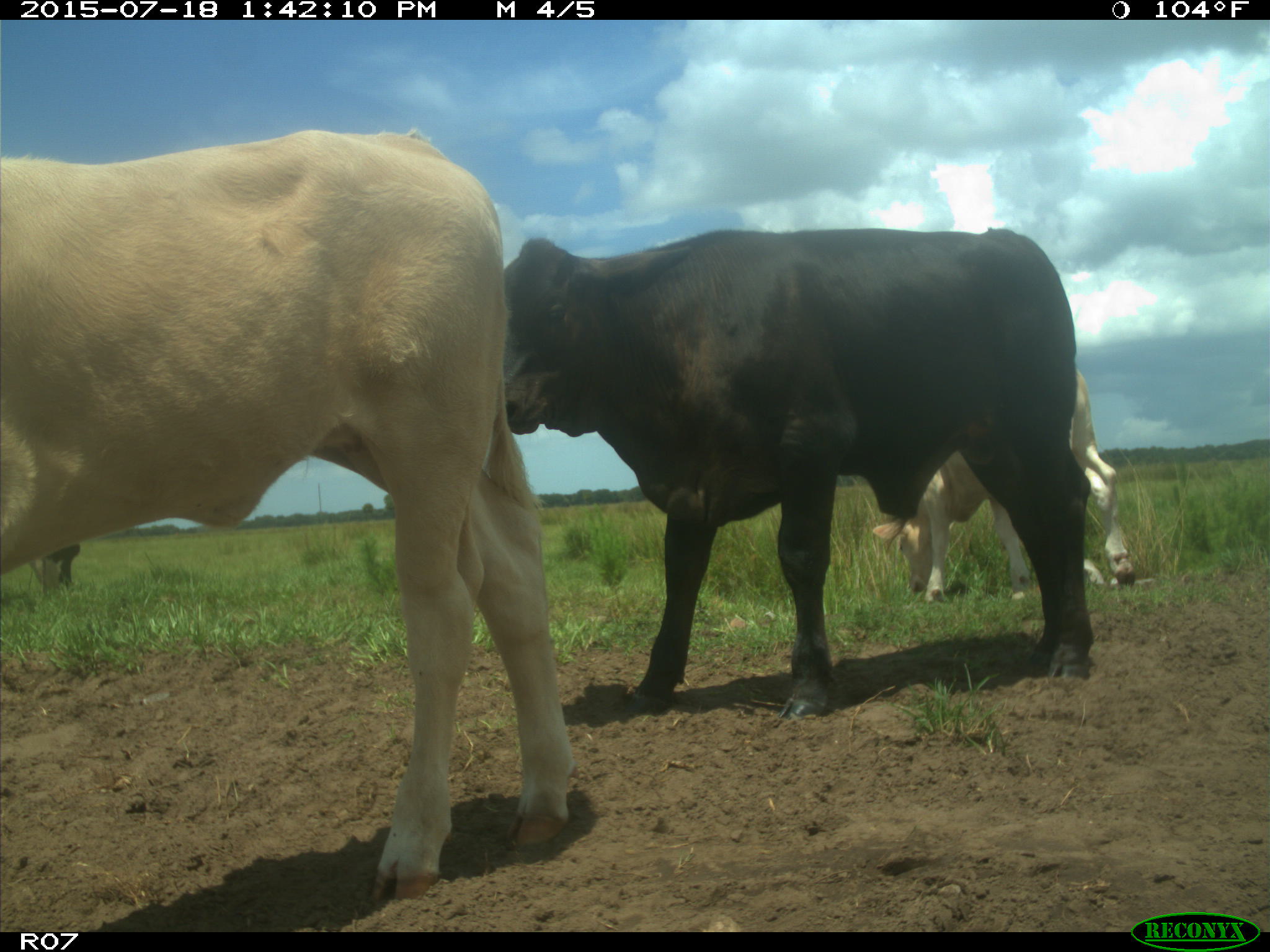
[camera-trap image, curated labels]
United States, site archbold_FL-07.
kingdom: Animalia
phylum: Chordata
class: Mammalia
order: Artiodactyla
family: Bovidae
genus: Bos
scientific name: Bos taurus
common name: domestic cow